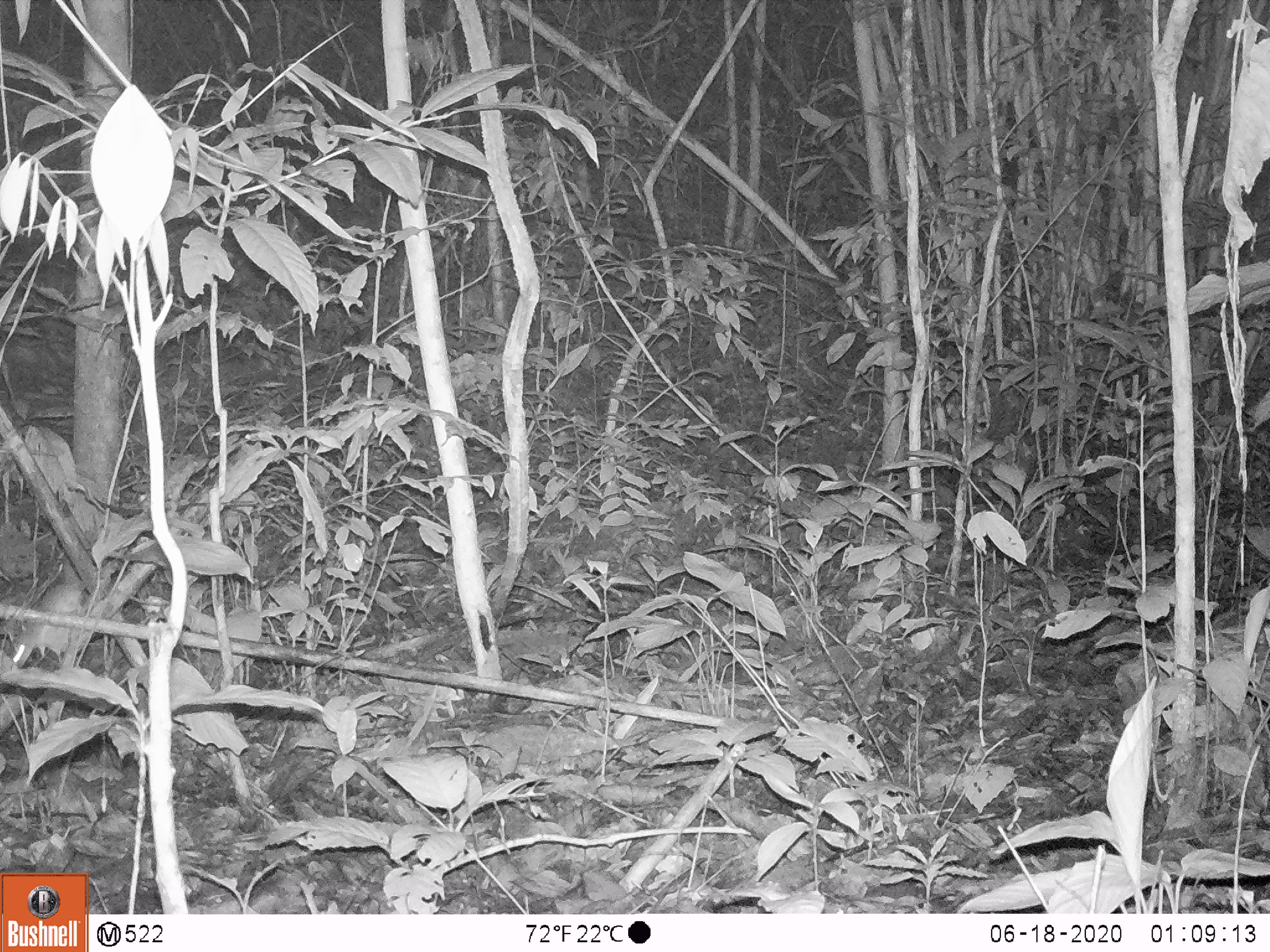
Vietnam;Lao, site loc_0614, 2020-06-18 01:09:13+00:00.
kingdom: Animalia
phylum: Chordata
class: Mammalia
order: Rodentia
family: Muridae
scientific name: Muridae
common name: old-world mice and rats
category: unidentified murid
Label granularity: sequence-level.